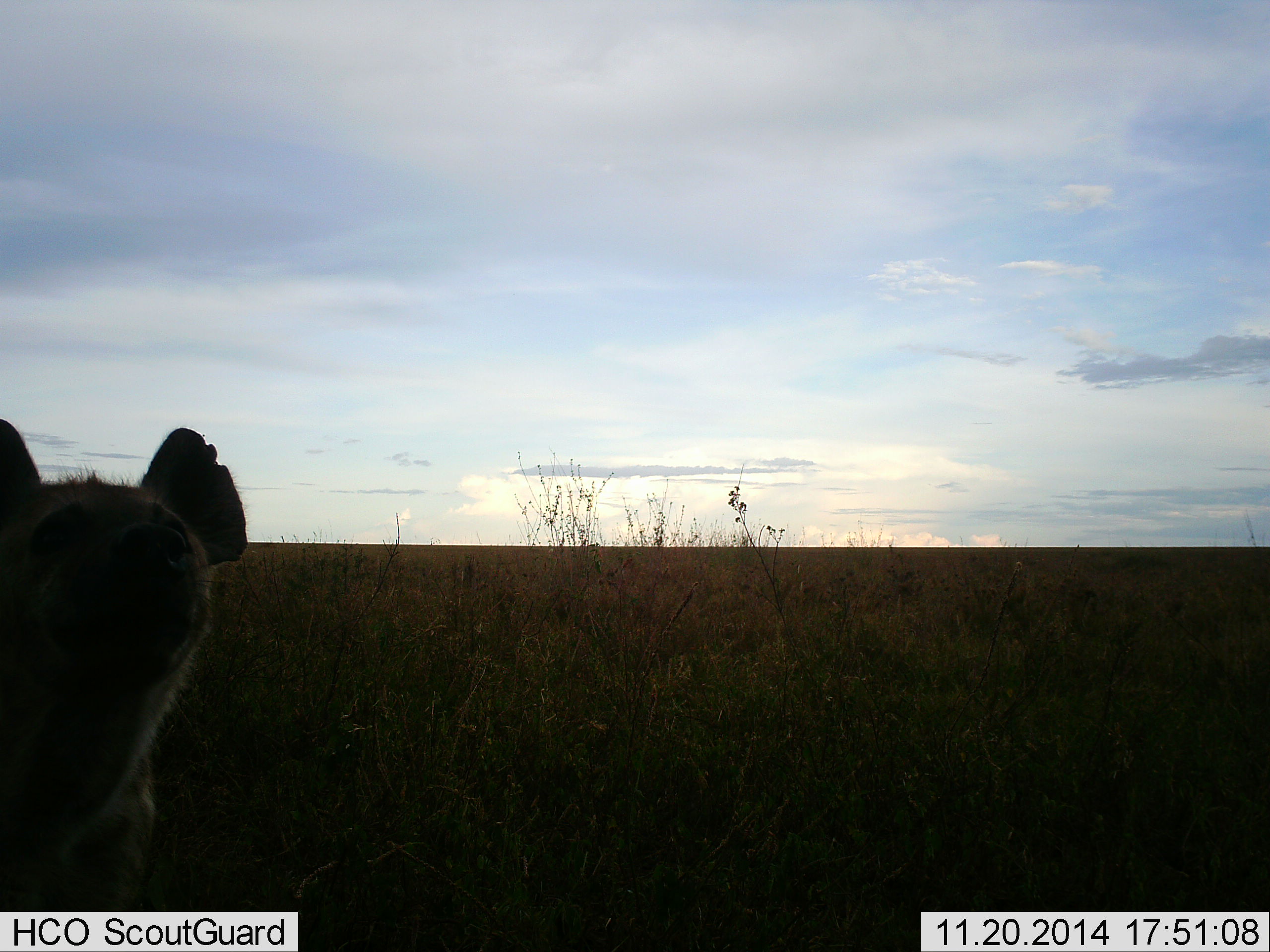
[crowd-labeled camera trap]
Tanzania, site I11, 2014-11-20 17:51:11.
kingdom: Animalia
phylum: Chordata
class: Mammalia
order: Carnivora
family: Hyaenidae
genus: Crocuta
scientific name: Crocuta crocuta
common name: spotted hyena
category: hyenaspotted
Hyenaspotted (spotted hyena) (Crocuta crocuta), count 1. Behavior (volunteer vote fractions): standing 60%, resting 10%, moving 0%, interacting 30%. Young present (vote fraction): 0%. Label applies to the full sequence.